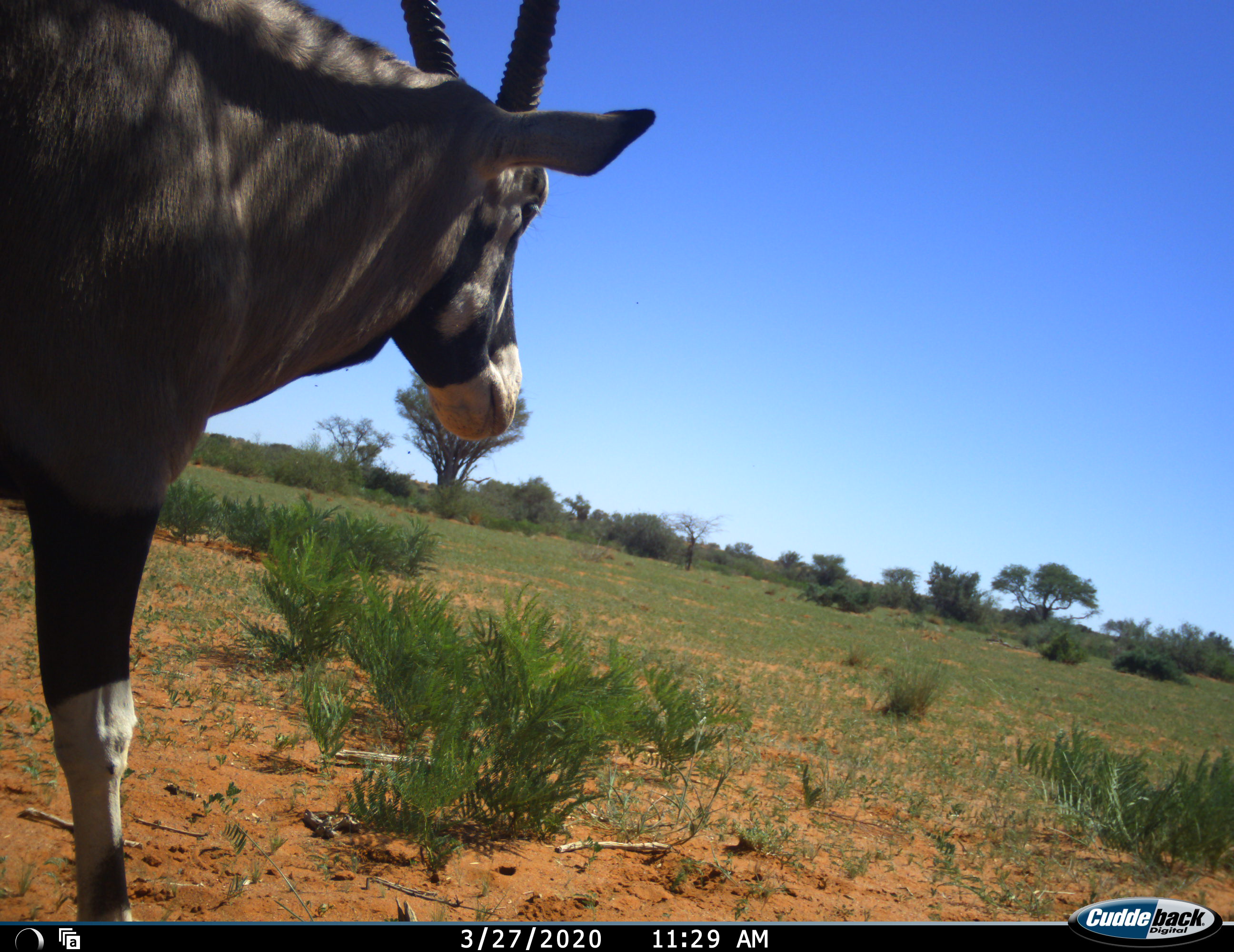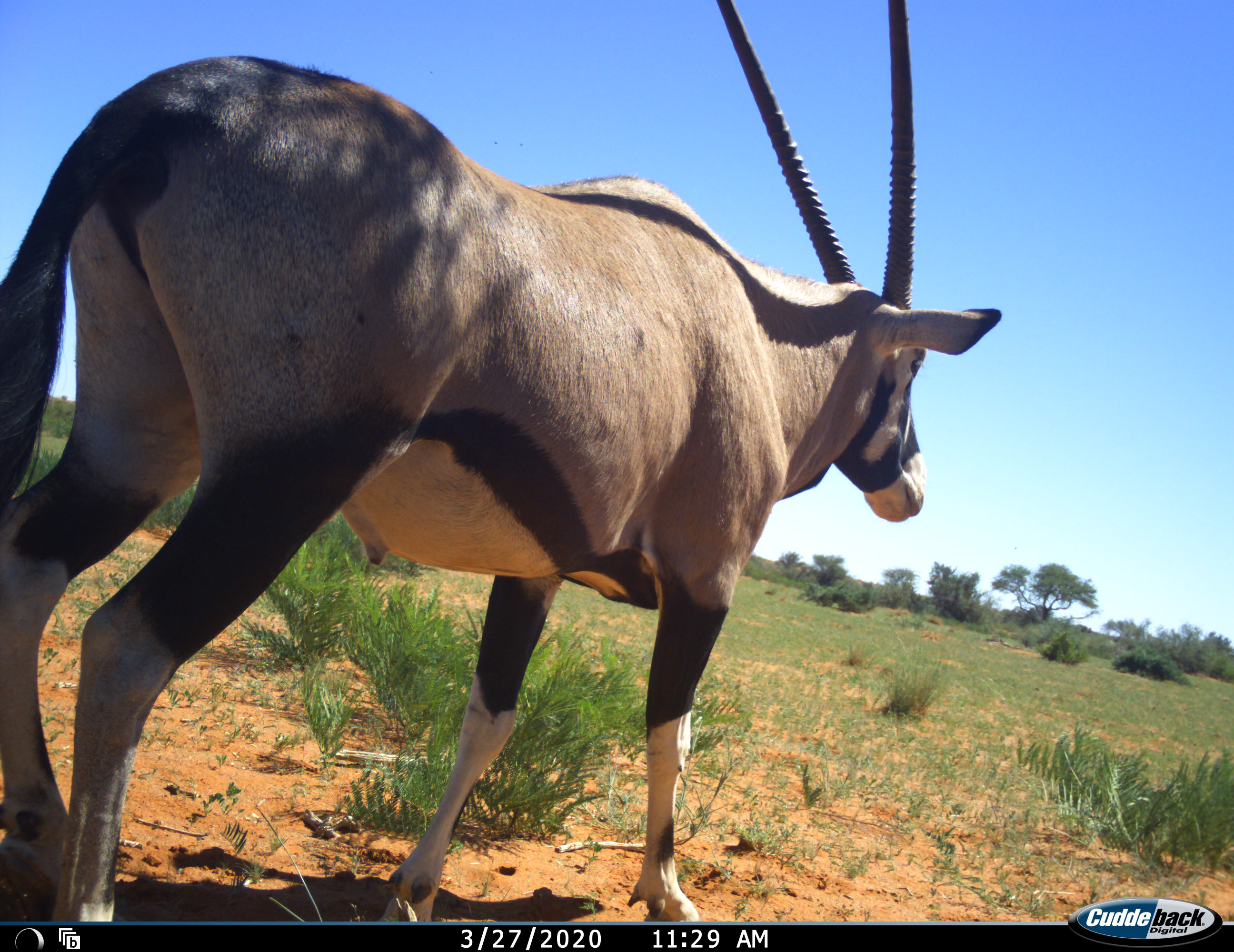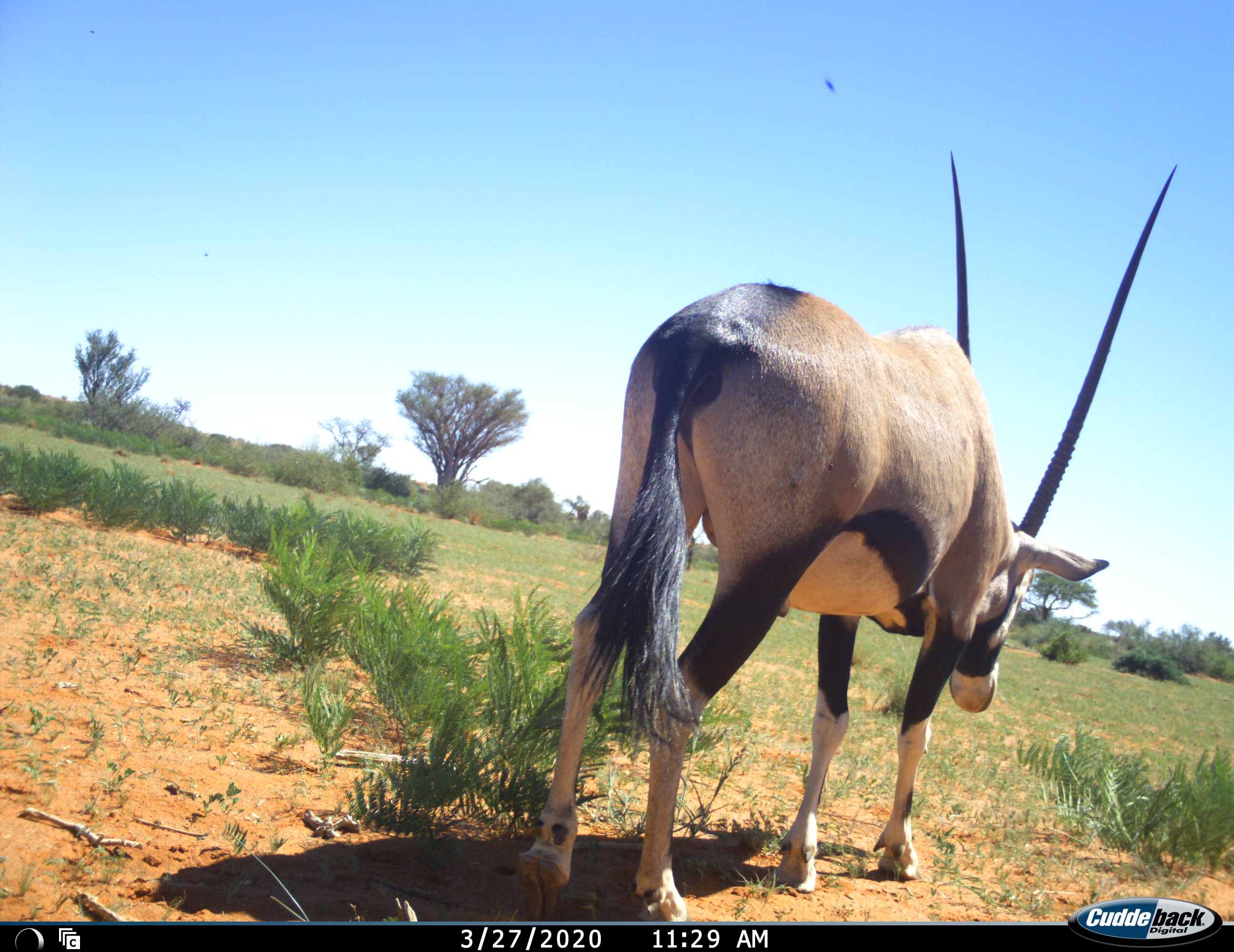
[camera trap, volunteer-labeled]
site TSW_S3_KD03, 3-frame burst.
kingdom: Animalia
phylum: Chordata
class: Mammalia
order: Artiodactyla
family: Bovidae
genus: Oryx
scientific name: Oryx gazella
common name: gemsbok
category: oryx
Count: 1.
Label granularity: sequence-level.